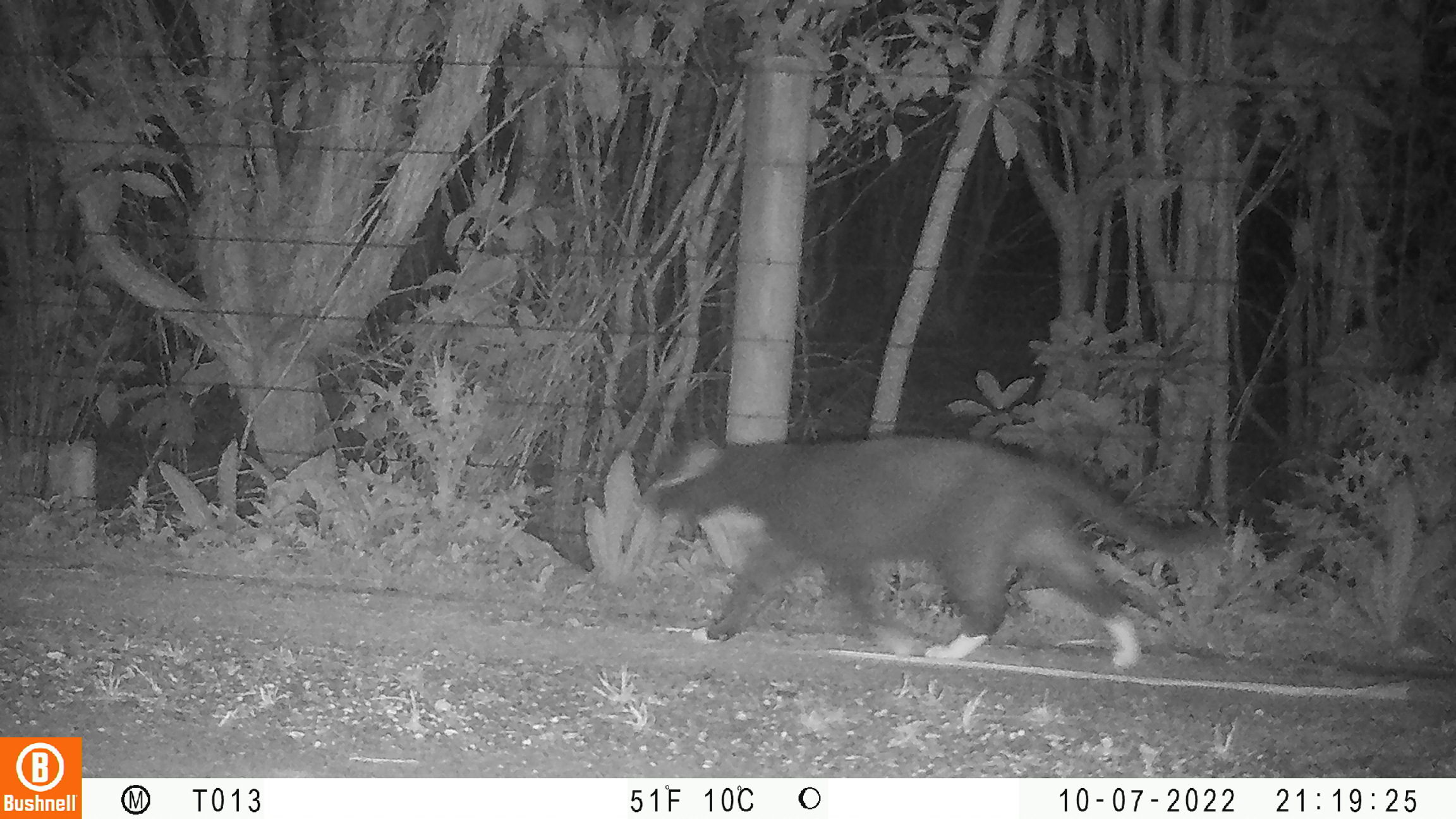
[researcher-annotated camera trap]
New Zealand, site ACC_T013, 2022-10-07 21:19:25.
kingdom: Animalia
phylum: Chordata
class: Mammalia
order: Carnivora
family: Felidae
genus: Felis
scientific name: Felis catus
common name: domestic cat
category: cat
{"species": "cat (domestic cat) (Felis catus)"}